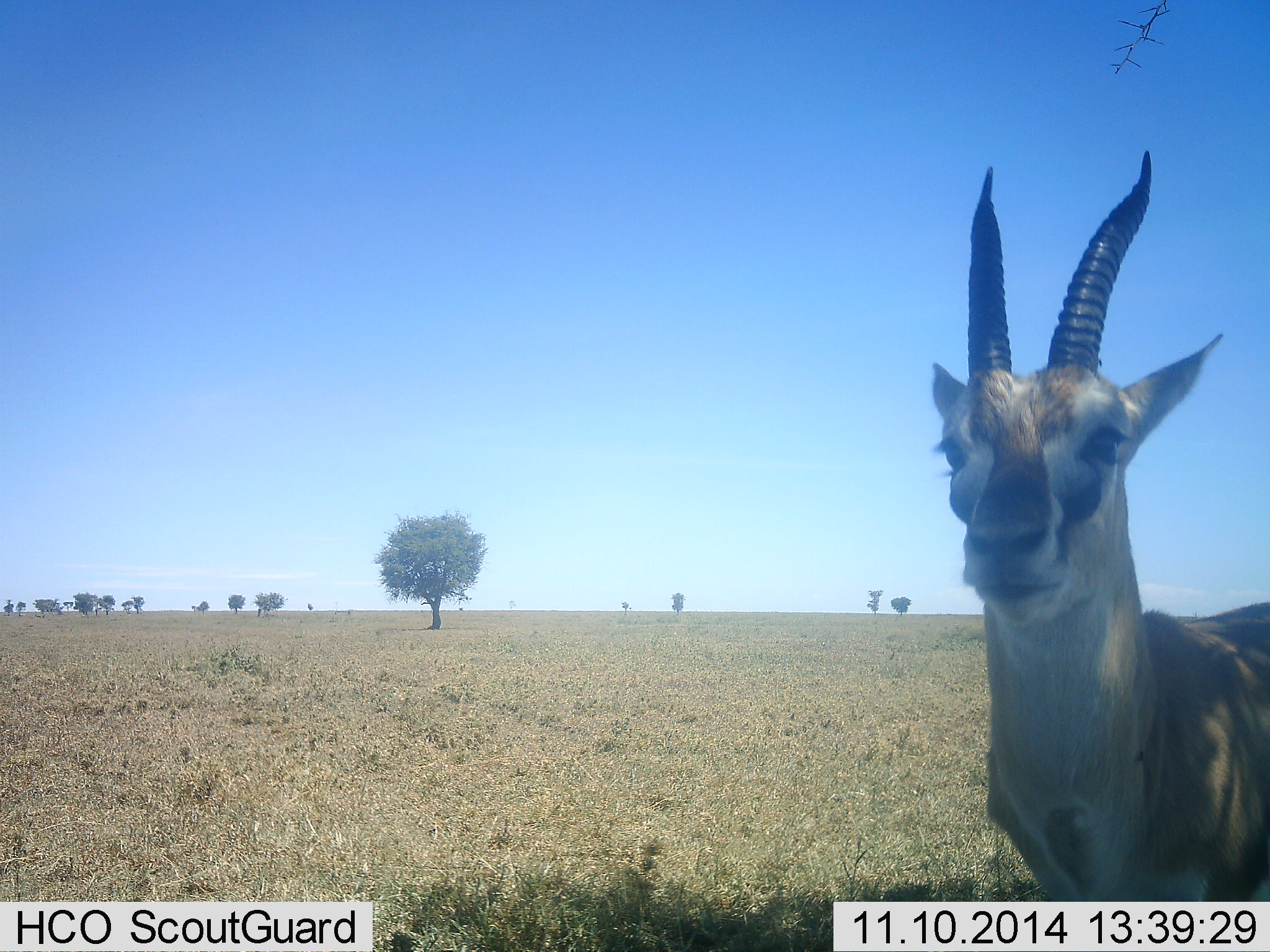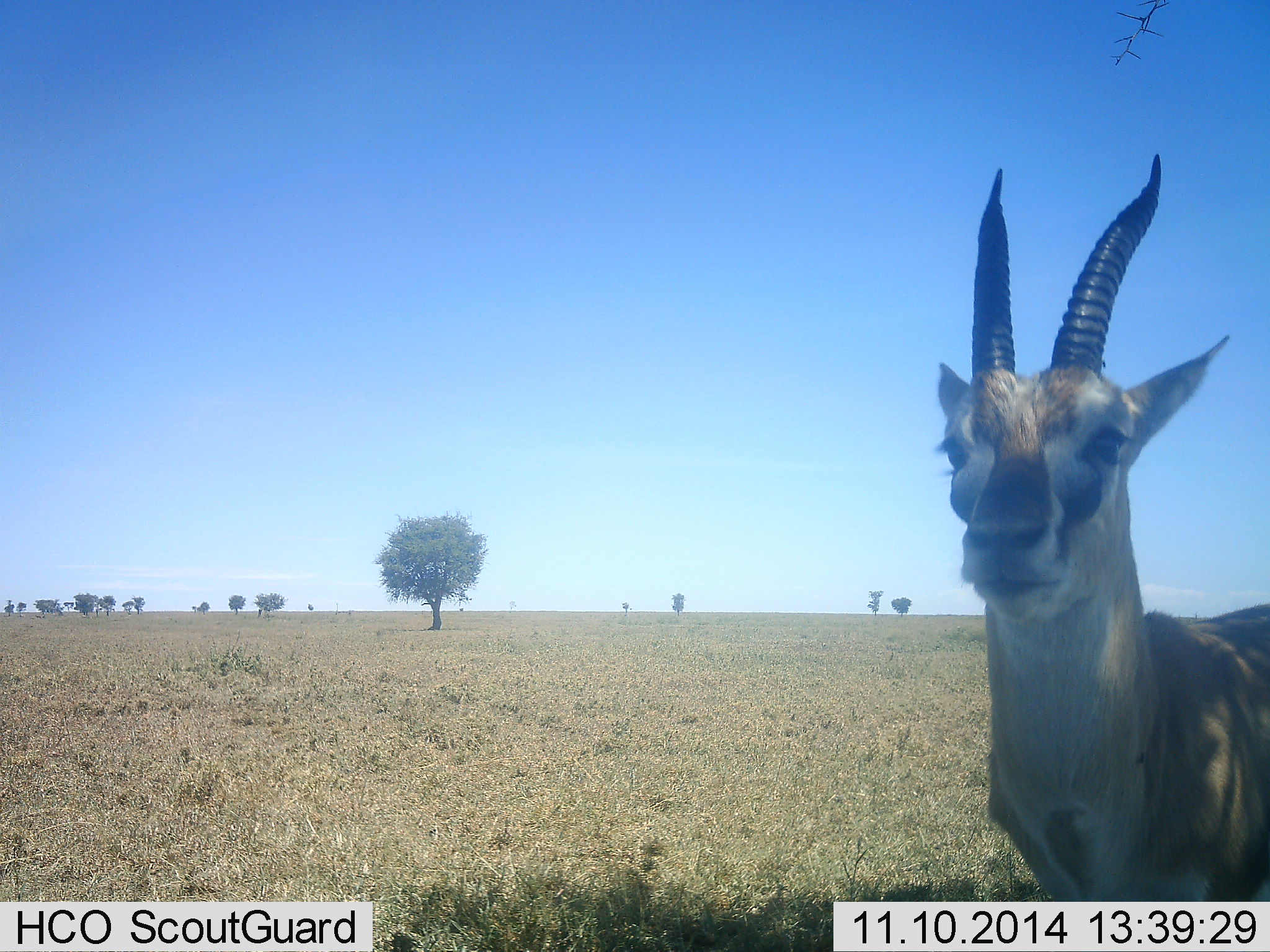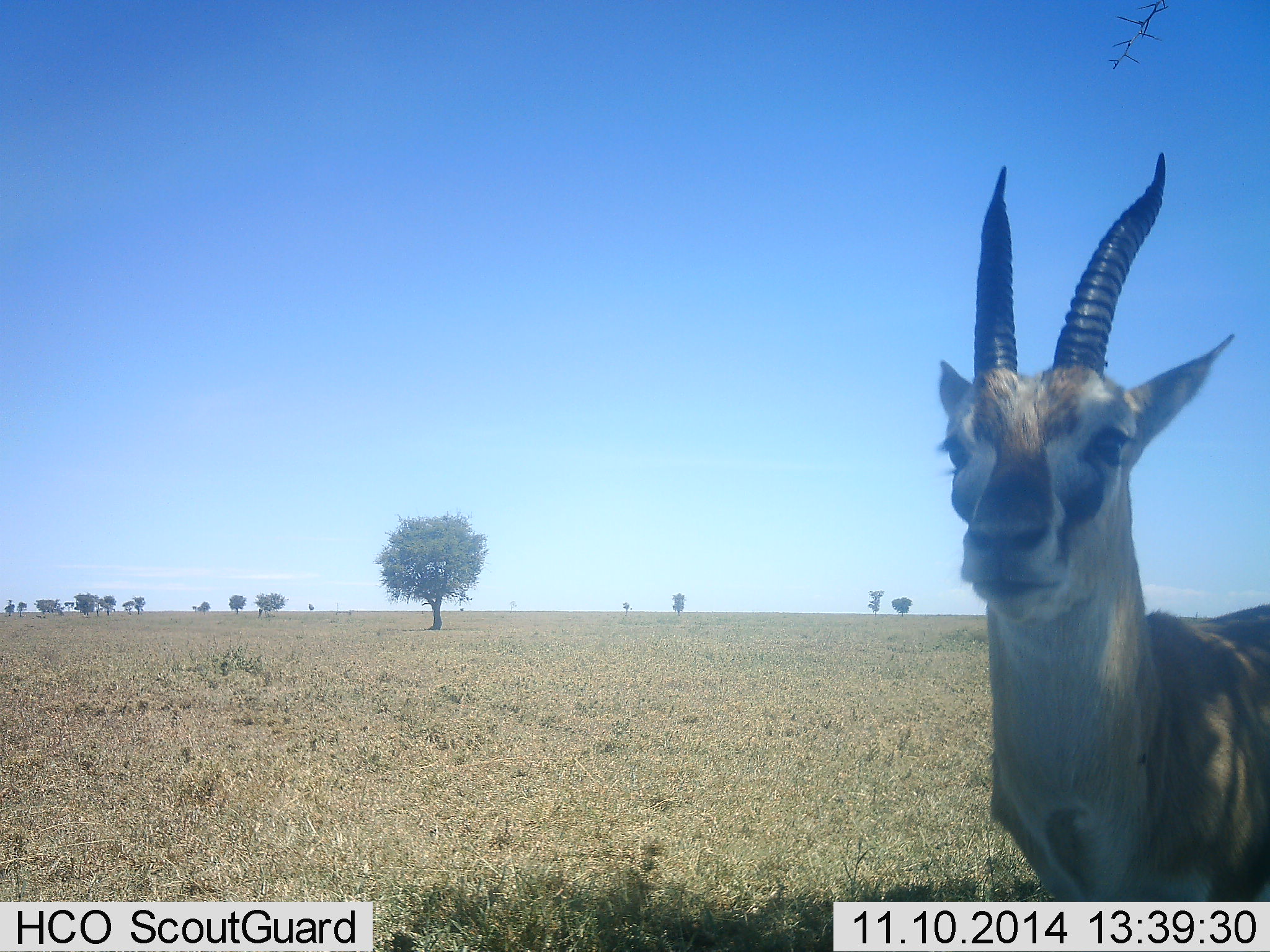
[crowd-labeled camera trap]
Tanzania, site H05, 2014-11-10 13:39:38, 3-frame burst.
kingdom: Animalia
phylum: Chordata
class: Mammalia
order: Artiodactyla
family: Bovidae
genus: Eudorcas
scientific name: Eudorcas thomsonii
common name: thomson's gazelle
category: gazellethomsons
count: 1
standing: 80%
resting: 0%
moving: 10%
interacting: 10%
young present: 0%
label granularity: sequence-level